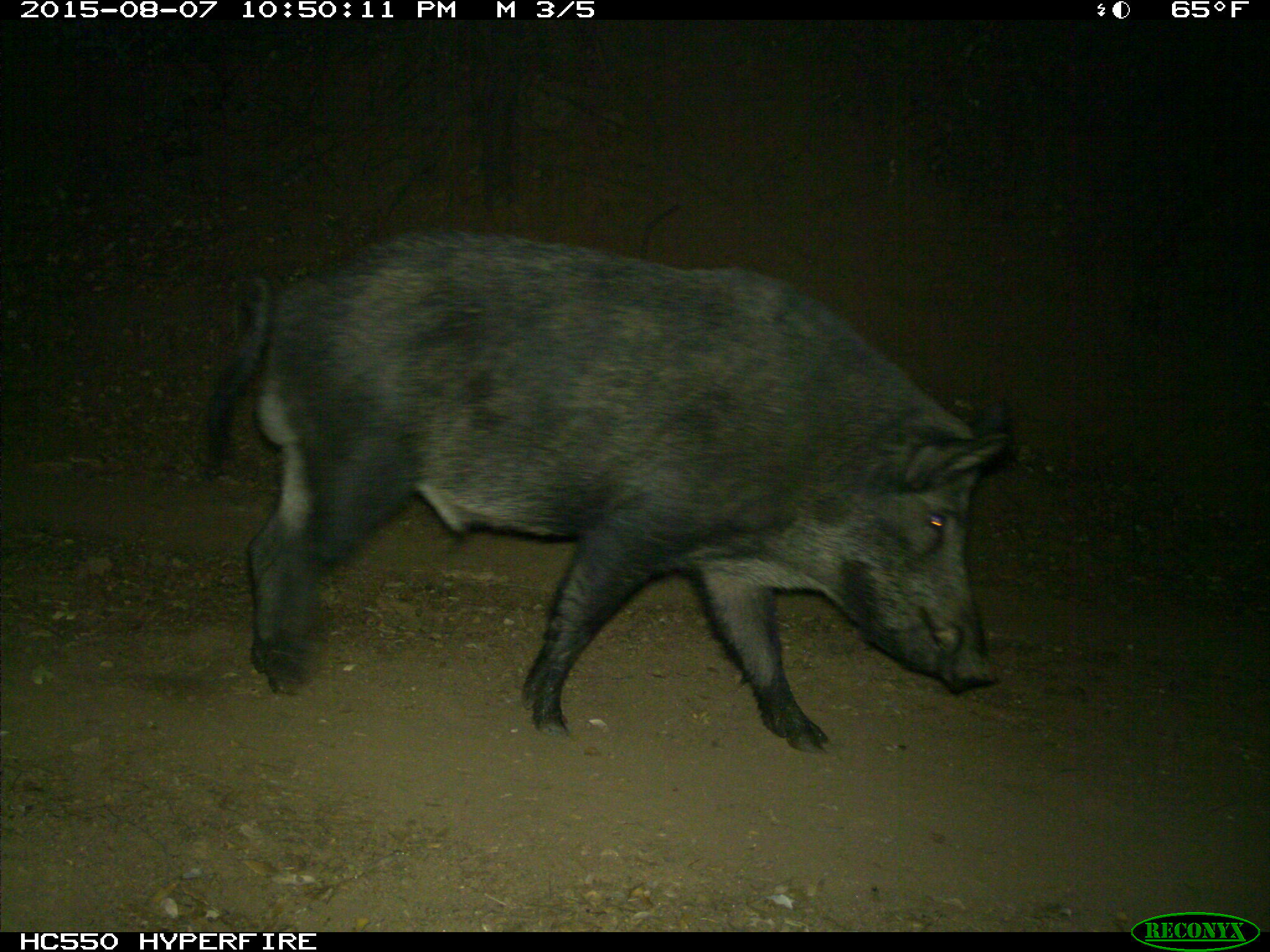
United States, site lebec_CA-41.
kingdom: Animalia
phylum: Chordata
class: Mammalia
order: Artiodactyla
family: Suidae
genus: Sus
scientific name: Sus scrofa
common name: wild boar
Sus scrofa (wild boar).